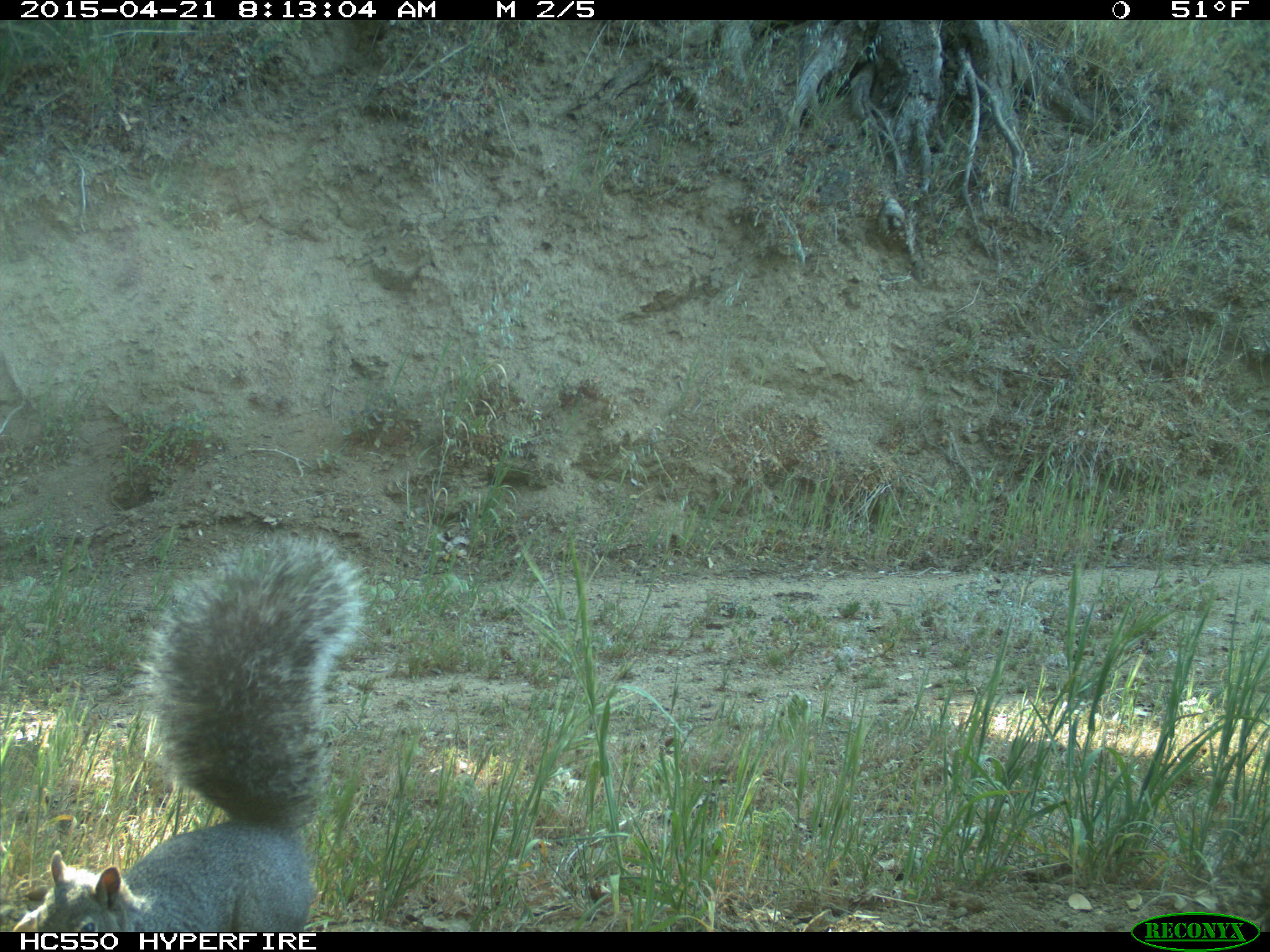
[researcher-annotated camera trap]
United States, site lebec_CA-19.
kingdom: Animalia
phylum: Chordata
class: Mammalia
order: Rodentia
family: Sciuridae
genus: Sciurus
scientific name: Sciurus carolinensis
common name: eastern gray squirrel